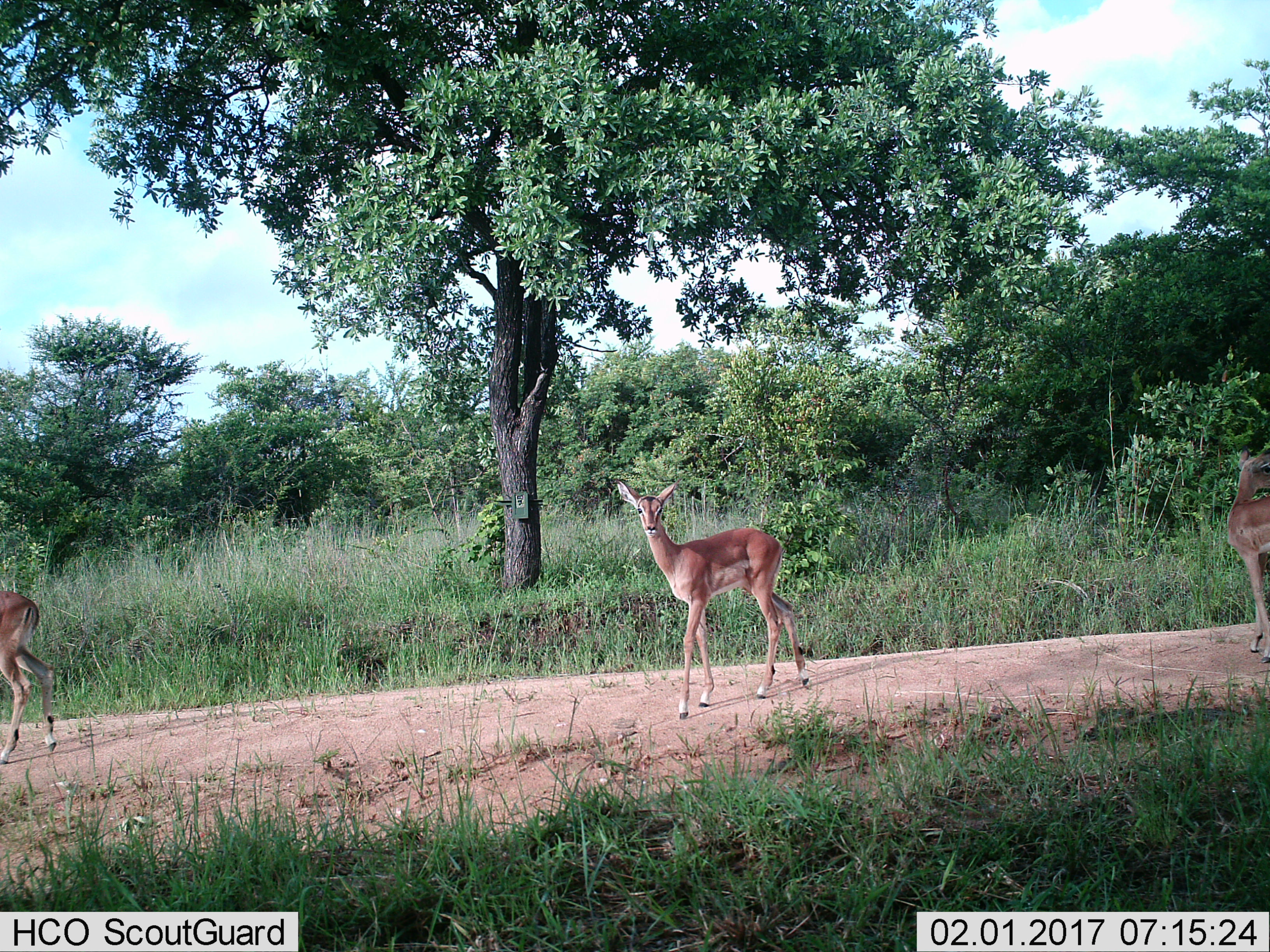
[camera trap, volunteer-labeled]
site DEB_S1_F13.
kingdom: Animalia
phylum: Chordata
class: Mammalia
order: Artiodactyla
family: Bovidae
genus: Aepyceros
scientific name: Aepyceros melampus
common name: impala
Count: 3.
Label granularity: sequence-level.